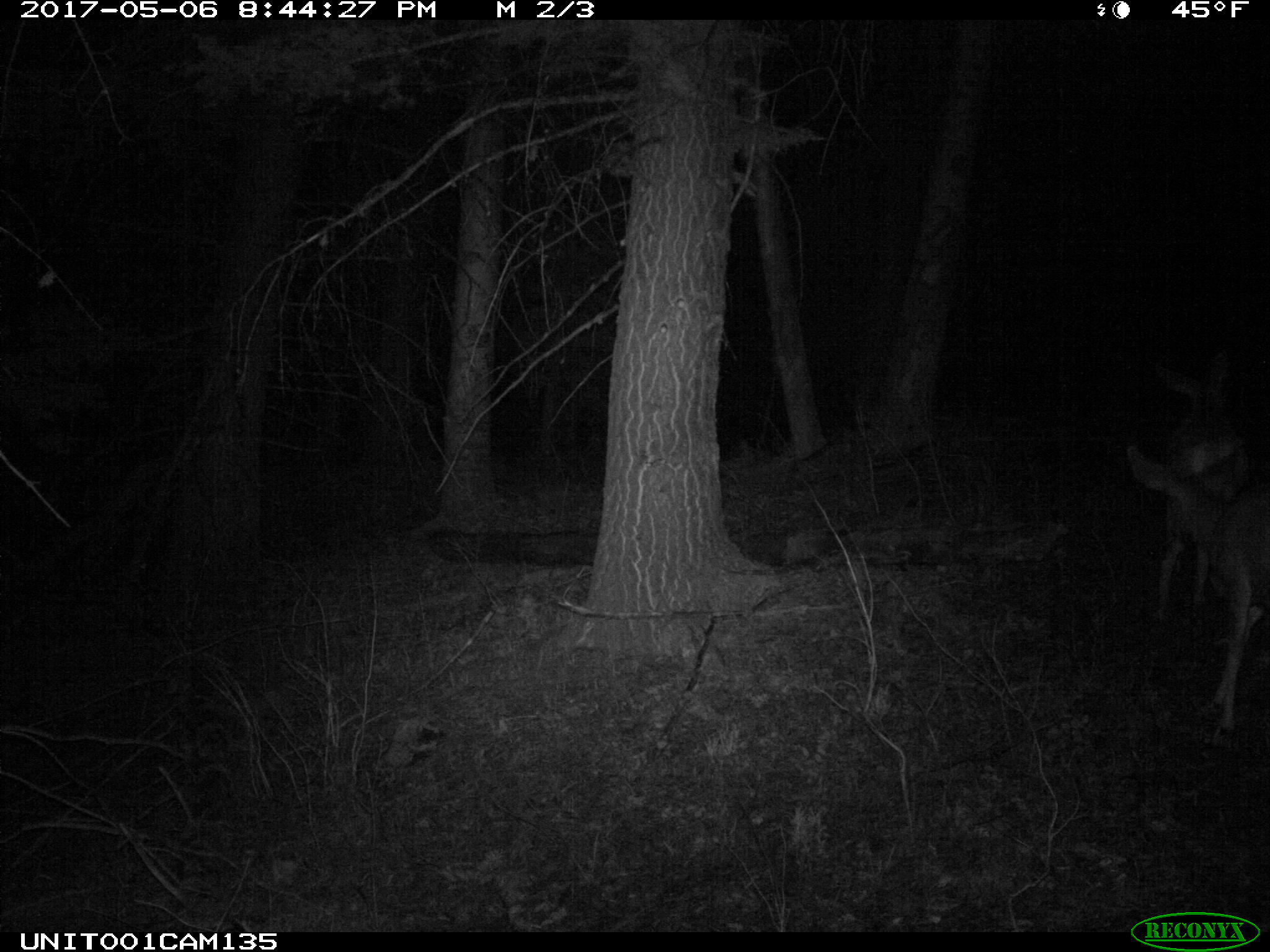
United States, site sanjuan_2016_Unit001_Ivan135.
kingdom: Animalia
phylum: Chordata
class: Mammalia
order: Artiodactyla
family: Cervidae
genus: Odocoileus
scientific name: Odocoileus hemionus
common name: mule deer